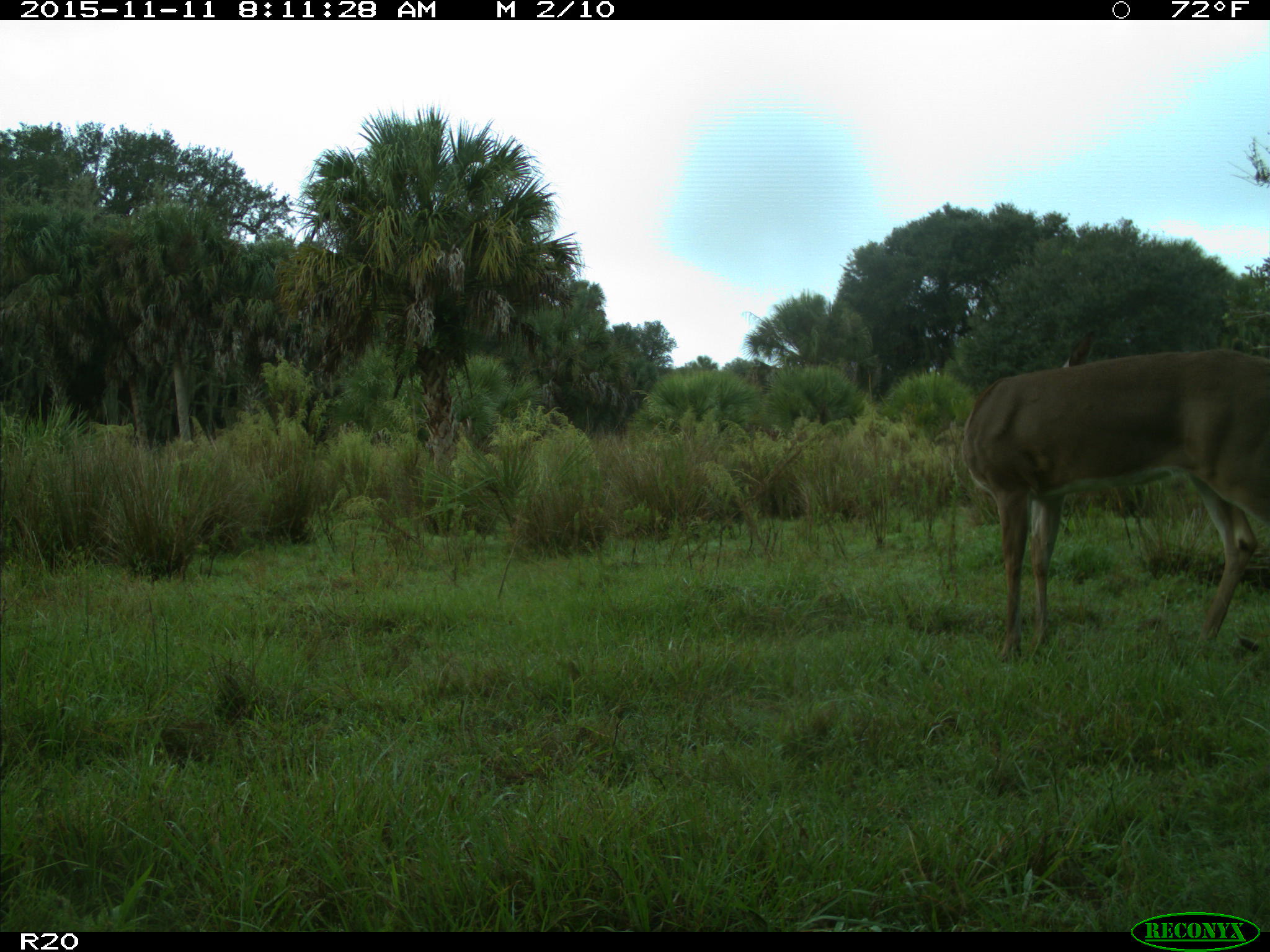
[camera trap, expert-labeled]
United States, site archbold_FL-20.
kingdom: Animalia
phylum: Chordata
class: Mammalia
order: Artiodactyla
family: Cervidae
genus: Odocoileus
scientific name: Odocoileus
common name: deer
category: unidentified deer